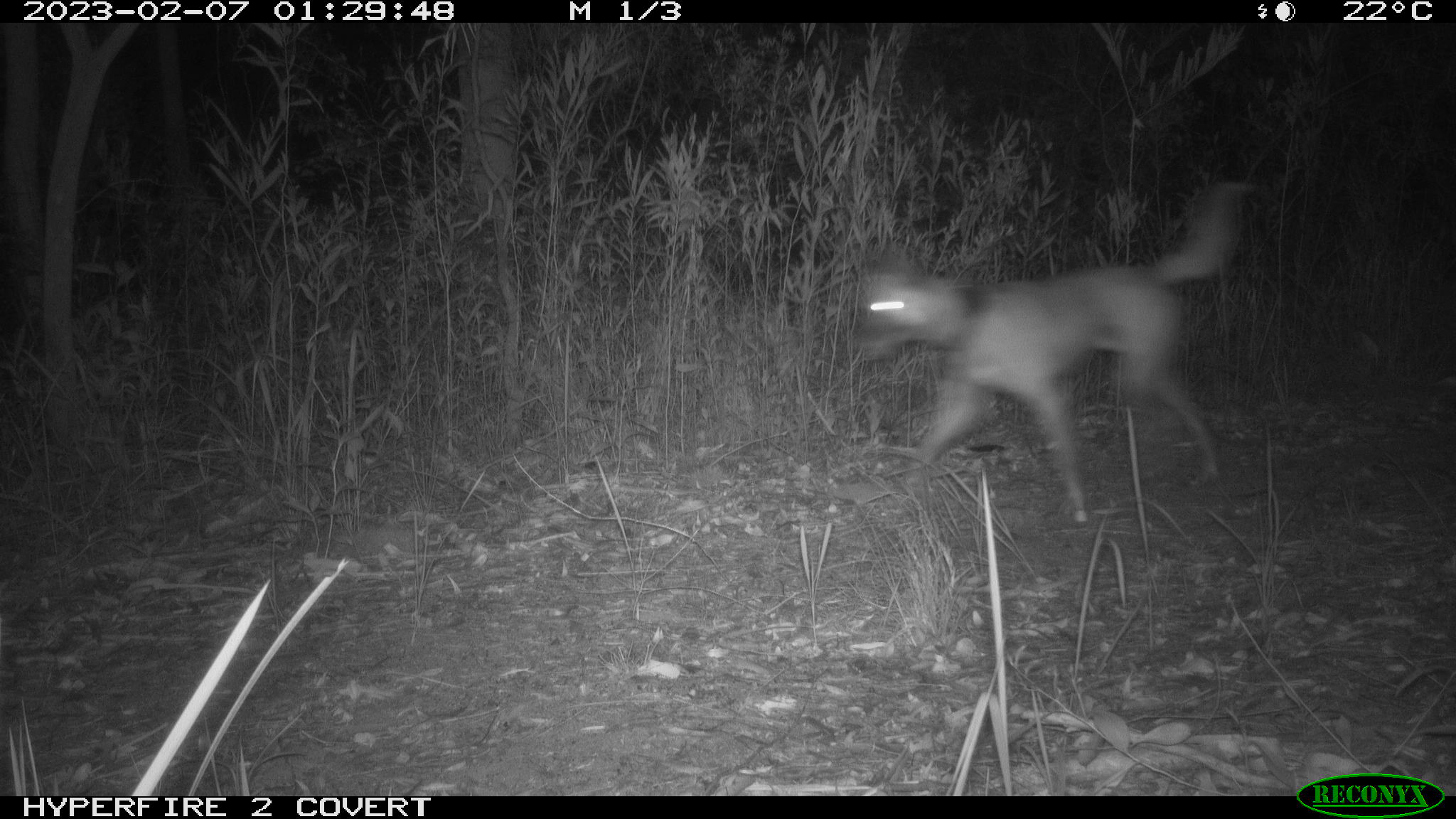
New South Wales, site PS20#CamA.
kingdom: Animalia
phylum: Chordata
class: Mammalia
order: Carnivora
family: Canidae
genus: Canis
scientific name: Canis familiaris dingo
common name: dingo